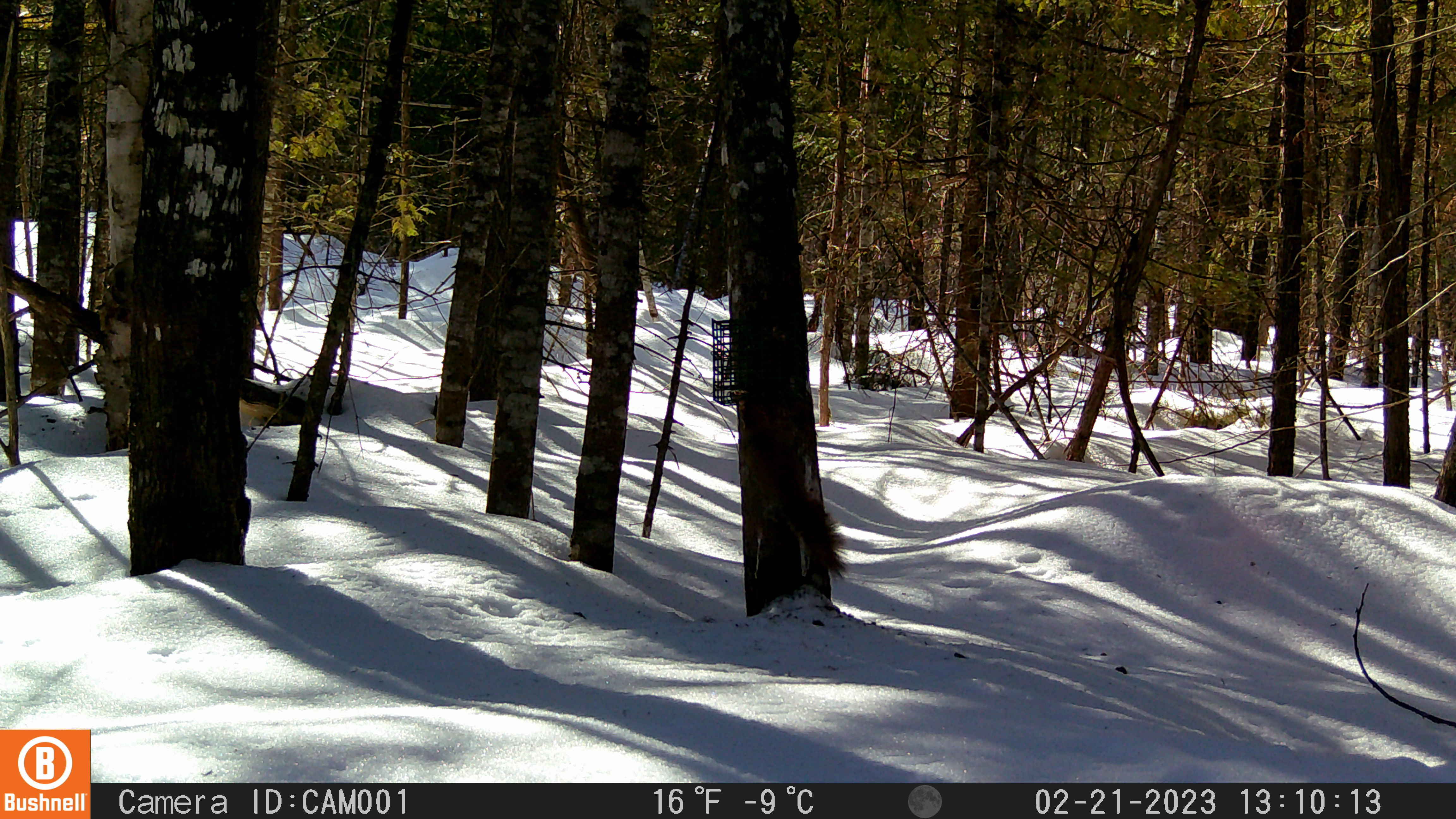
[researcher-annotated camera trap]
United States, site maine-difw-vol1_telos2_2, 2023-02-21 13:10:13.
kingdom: Animalia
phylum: Chordata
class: Mammalia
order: Rodentia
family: Sciuridae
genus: Tamiasciurus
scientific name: Tamiasciurus hudsonicus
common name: red squirrel